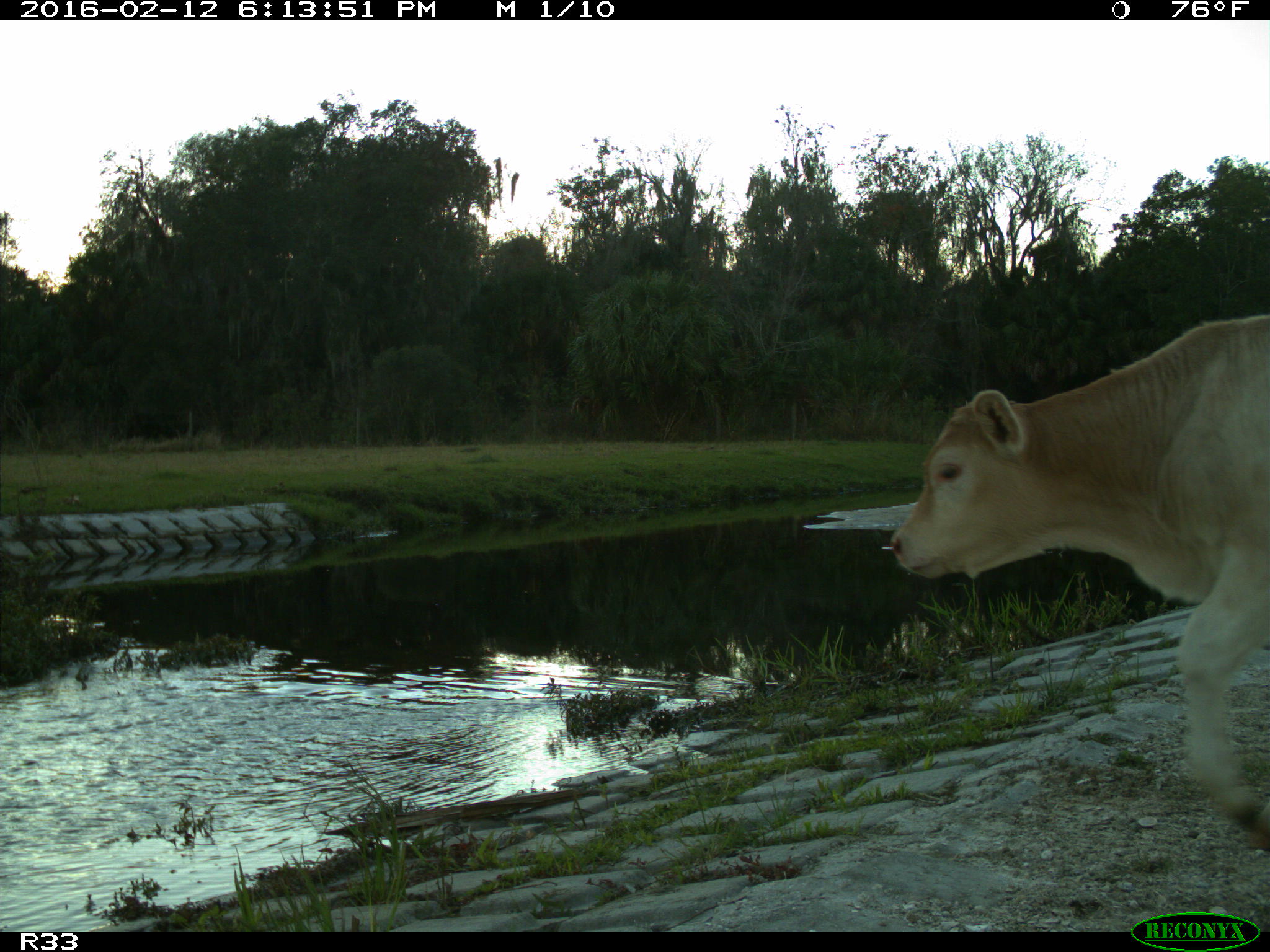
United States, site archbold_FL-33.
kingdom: Animalia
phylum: Chordata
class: Mammalia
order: Artiodactyla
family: Bovidae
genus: Bos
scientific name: Bos taurus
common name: domestic cow